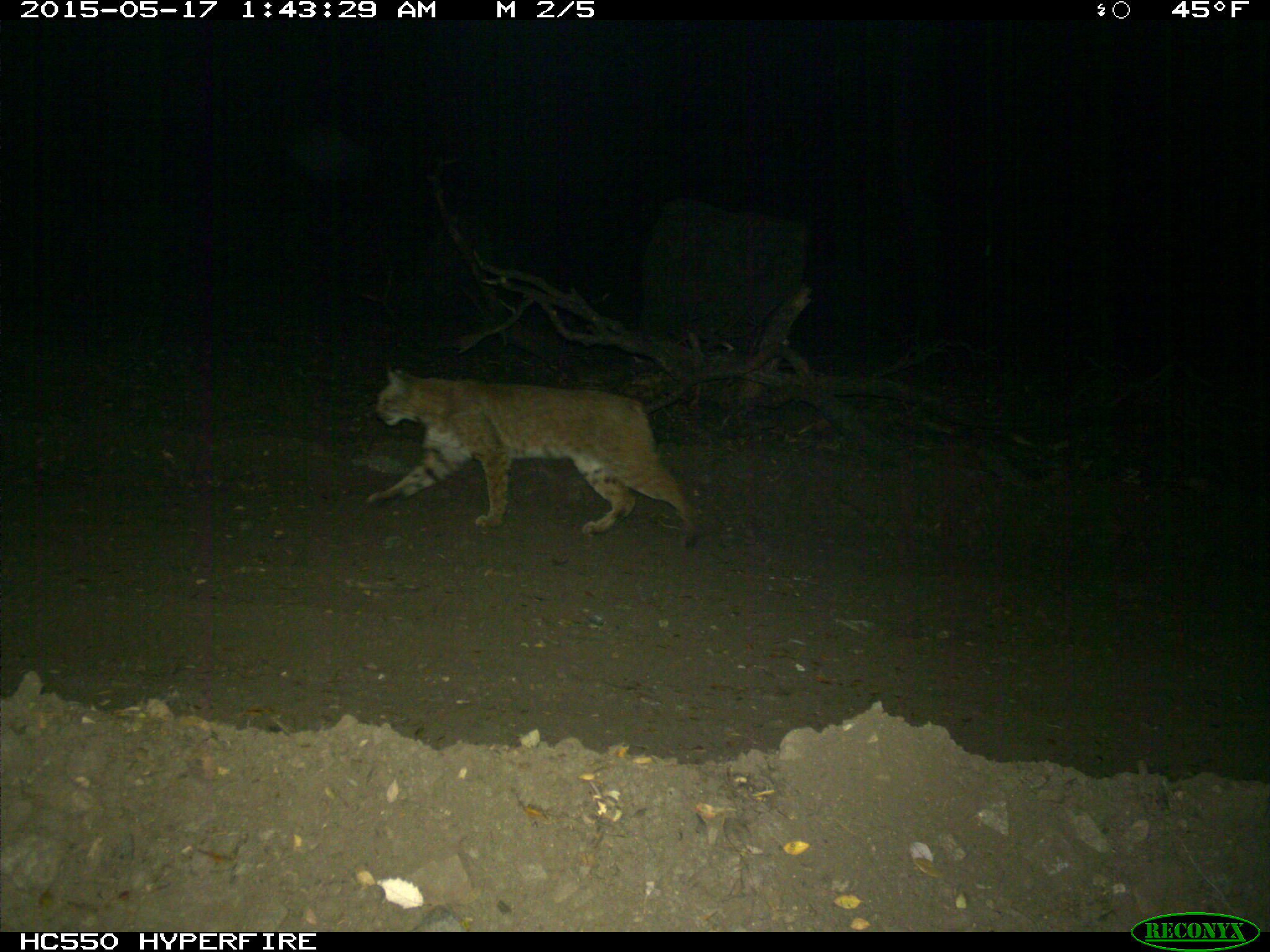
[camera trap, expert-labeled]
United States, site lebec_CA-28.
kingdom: Animalia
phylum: Chordata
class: Mammalia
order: Carnivora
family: Felidae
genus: Lynx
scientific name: Lynx rufus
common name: bobcat